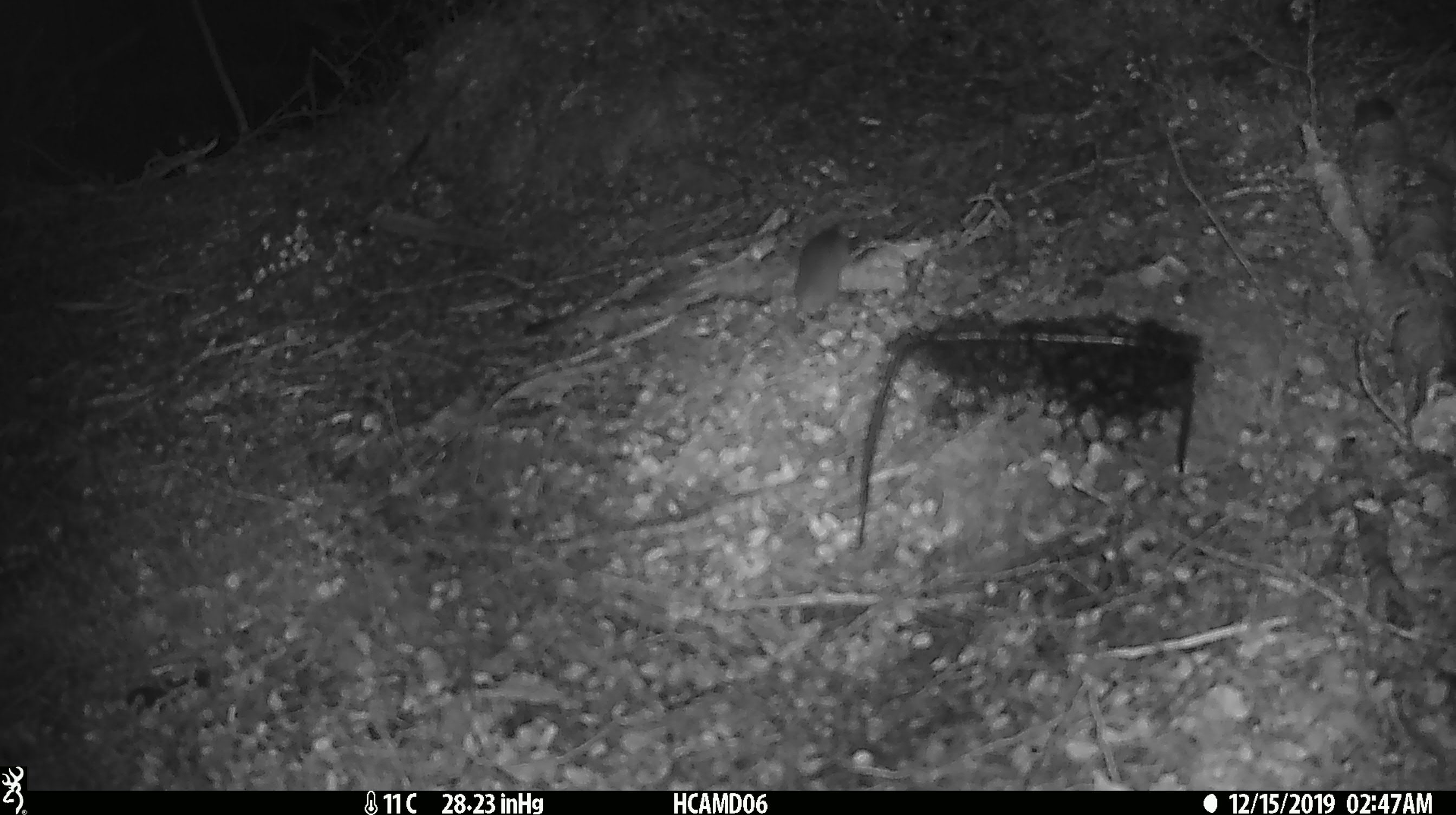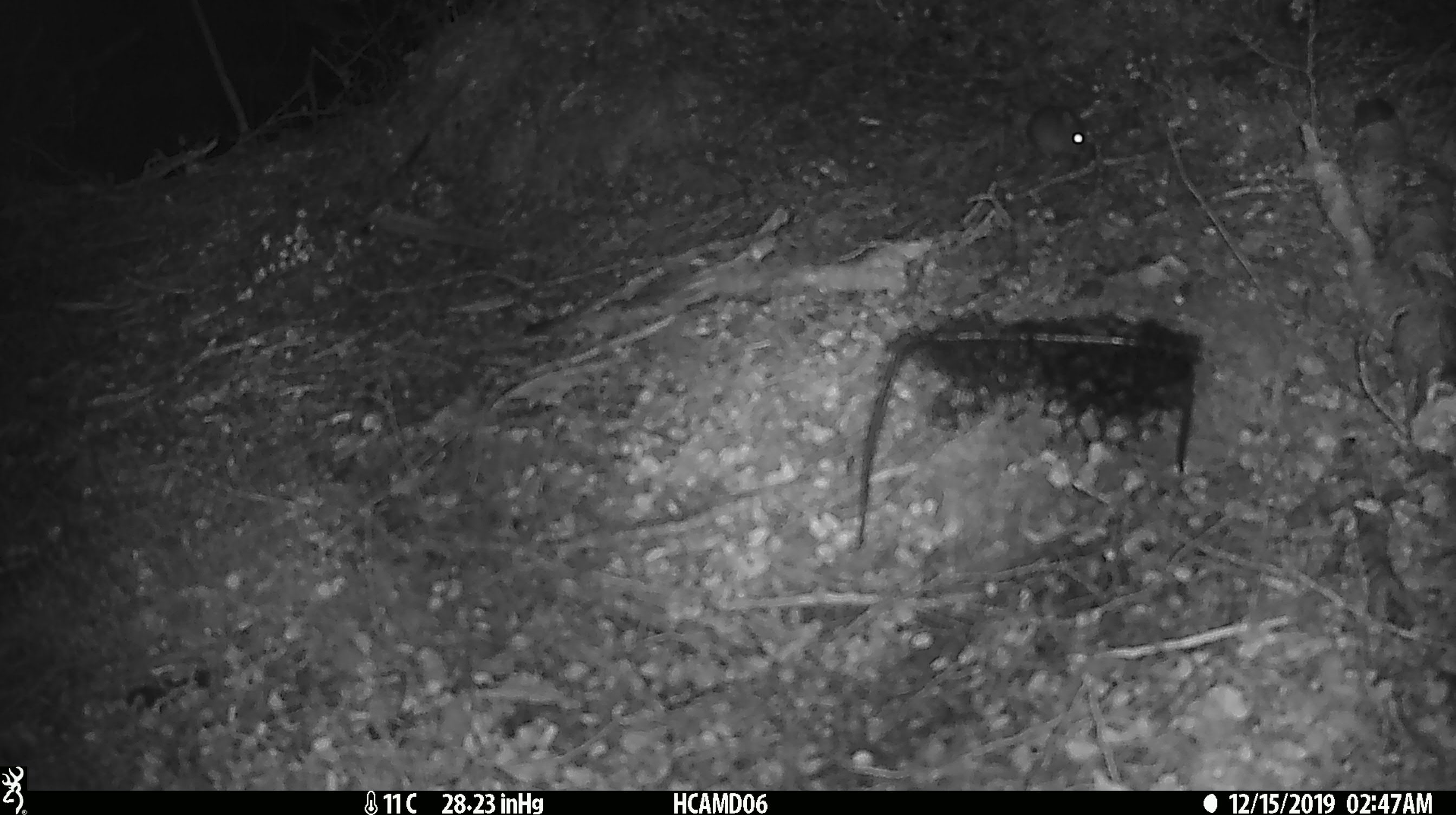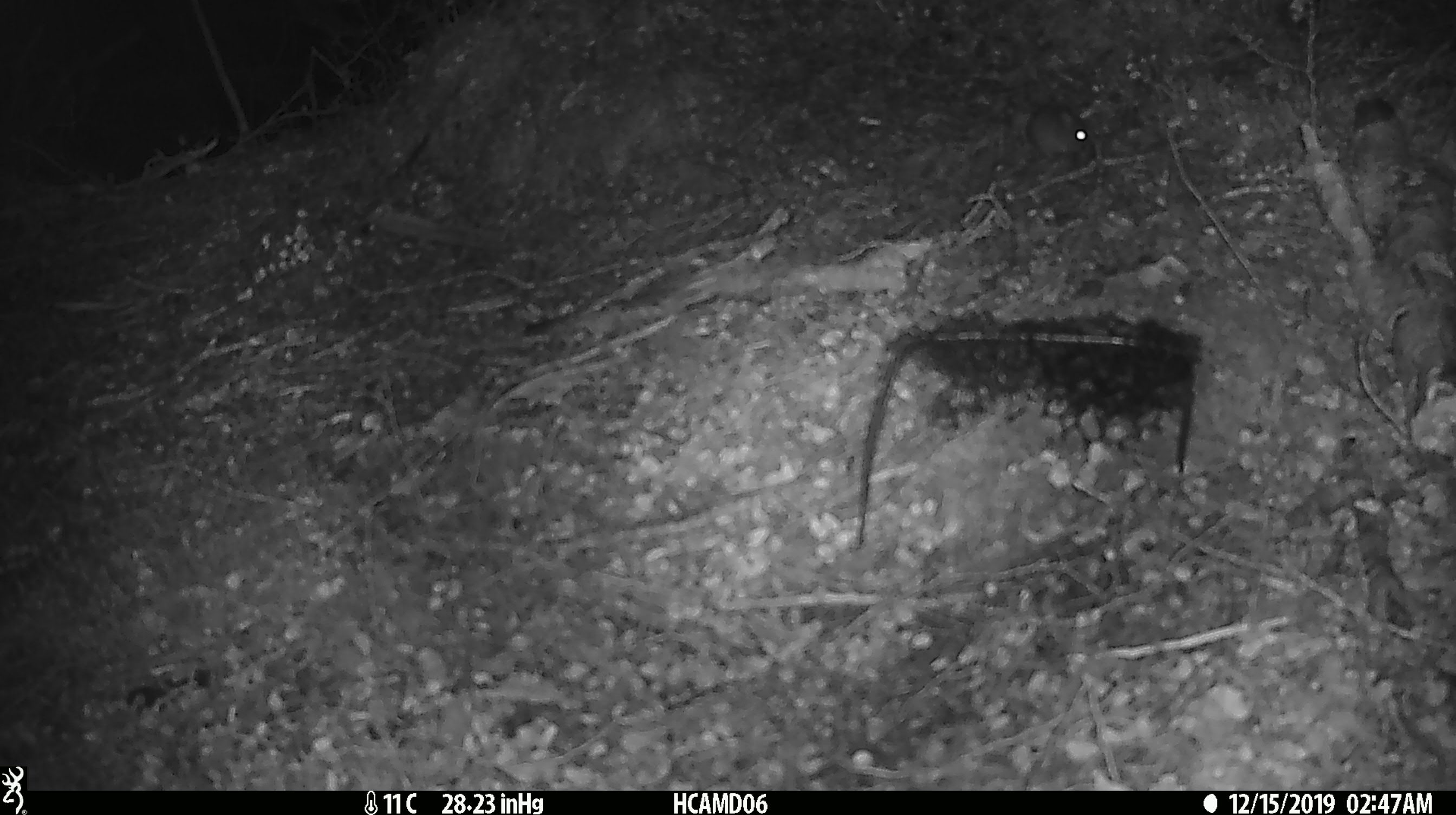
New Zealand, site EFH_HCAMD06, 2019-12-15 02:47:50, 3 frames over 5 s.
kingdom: Animalia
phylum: Chordata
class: Mammalia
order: Rodentia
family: Muridae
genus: Mus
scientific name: Mus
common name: mouse